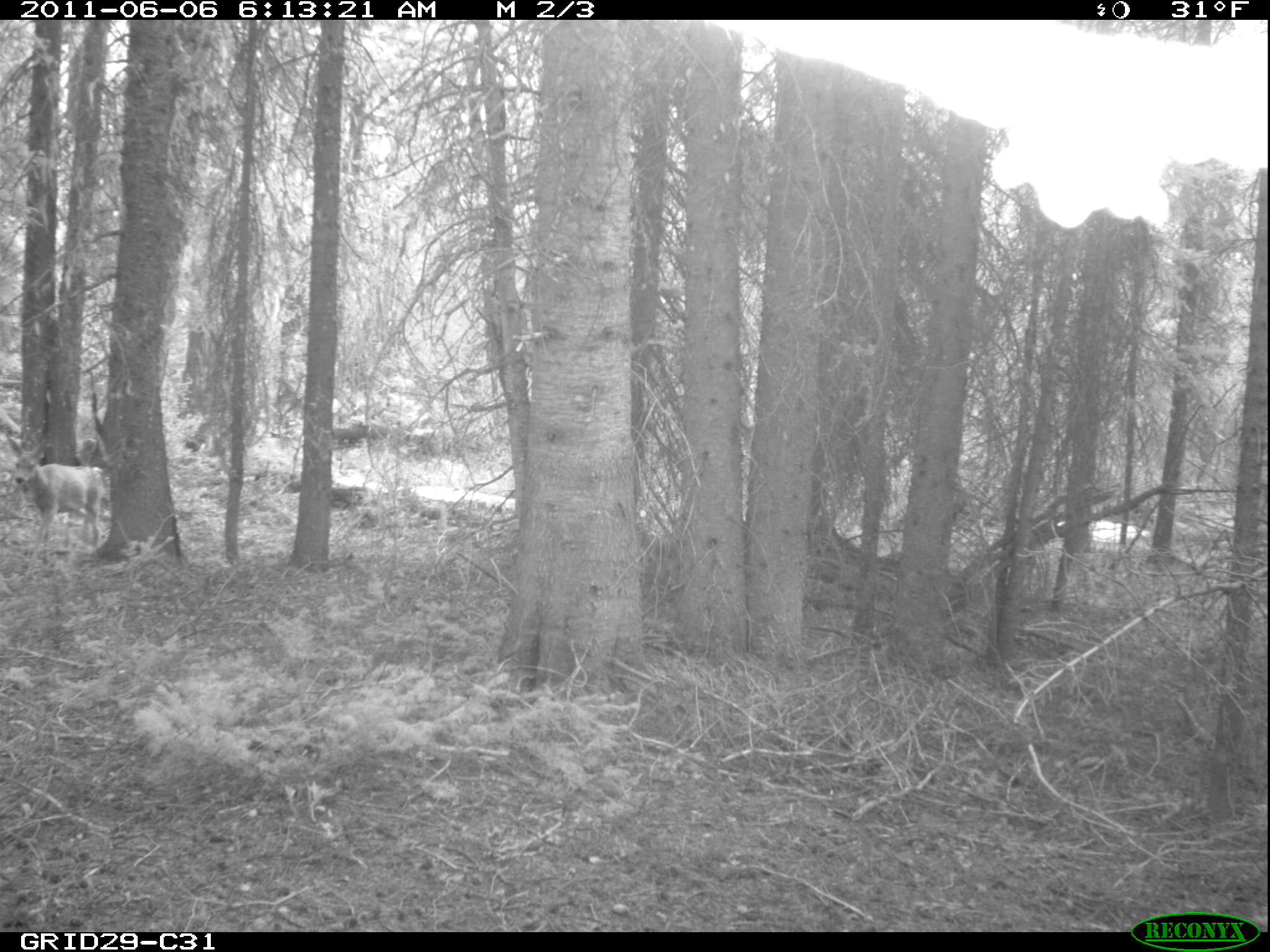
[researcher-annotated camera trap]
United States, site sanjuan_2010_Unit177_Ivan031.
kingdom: Animalia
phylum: Chordata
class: Mammalia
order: Artiodactyla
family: Cervidae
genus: Odocoileus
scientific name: Odocoileus hemionus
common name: mule deer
Odocoileus hemionus (mule deer).